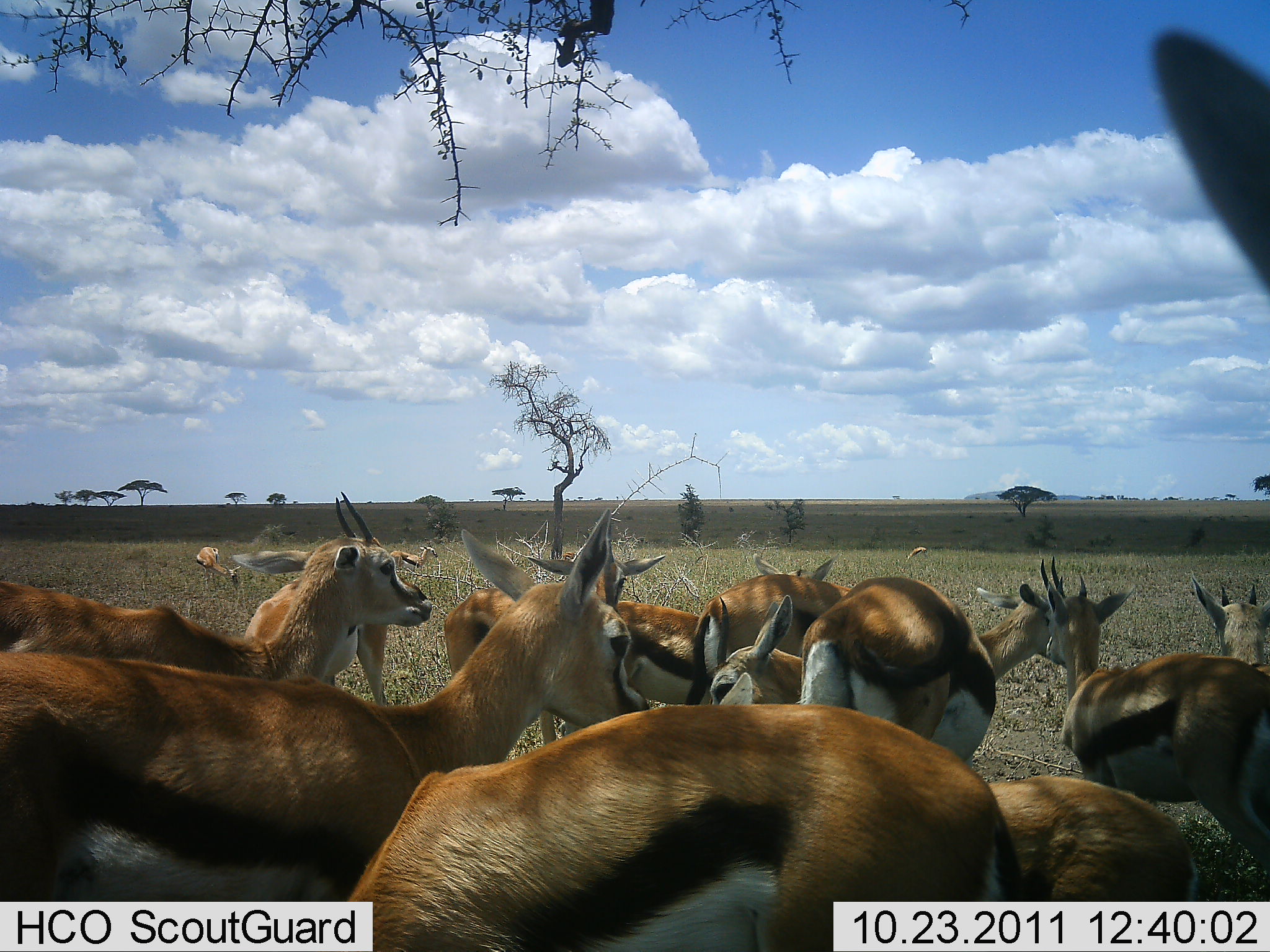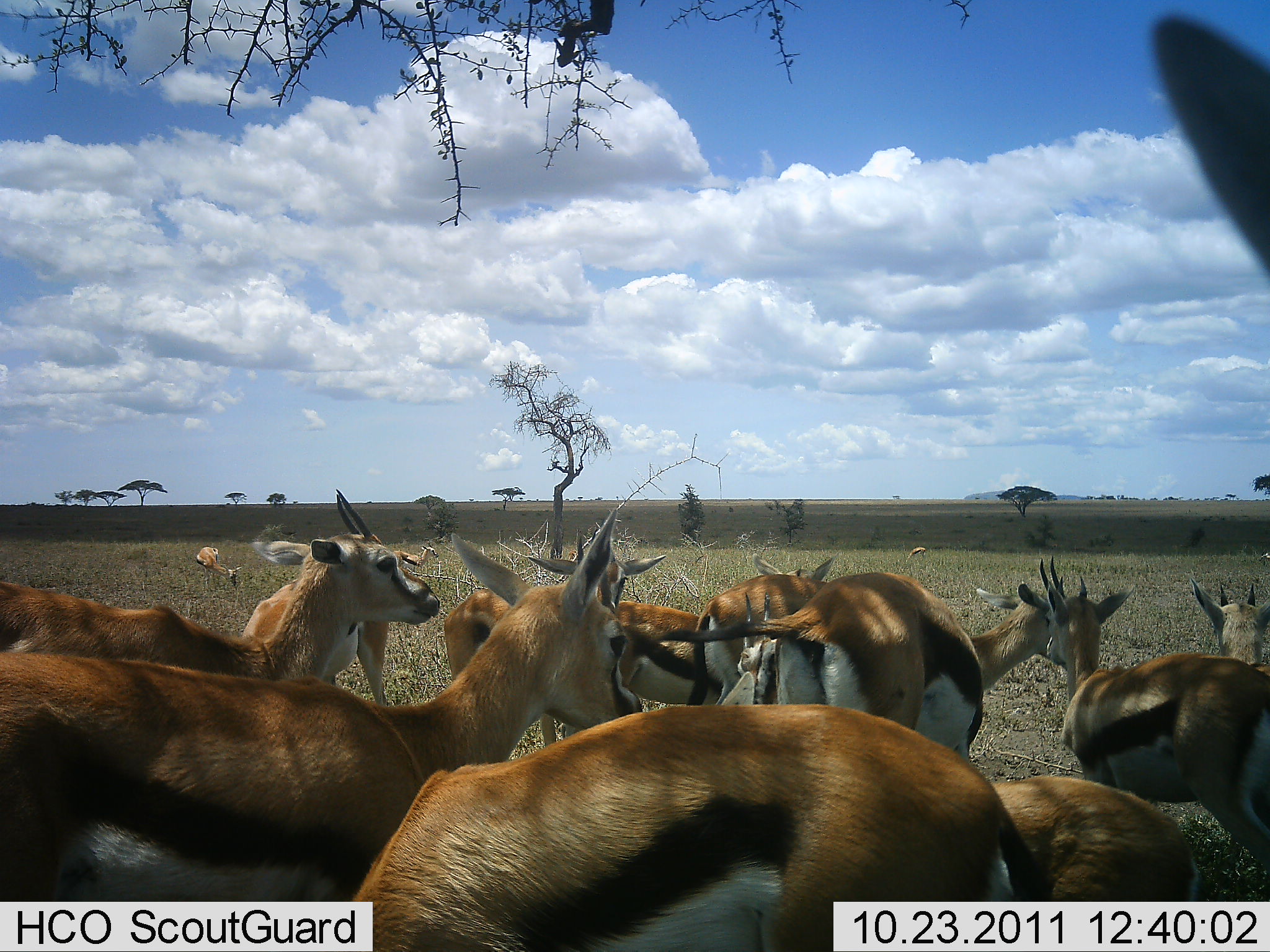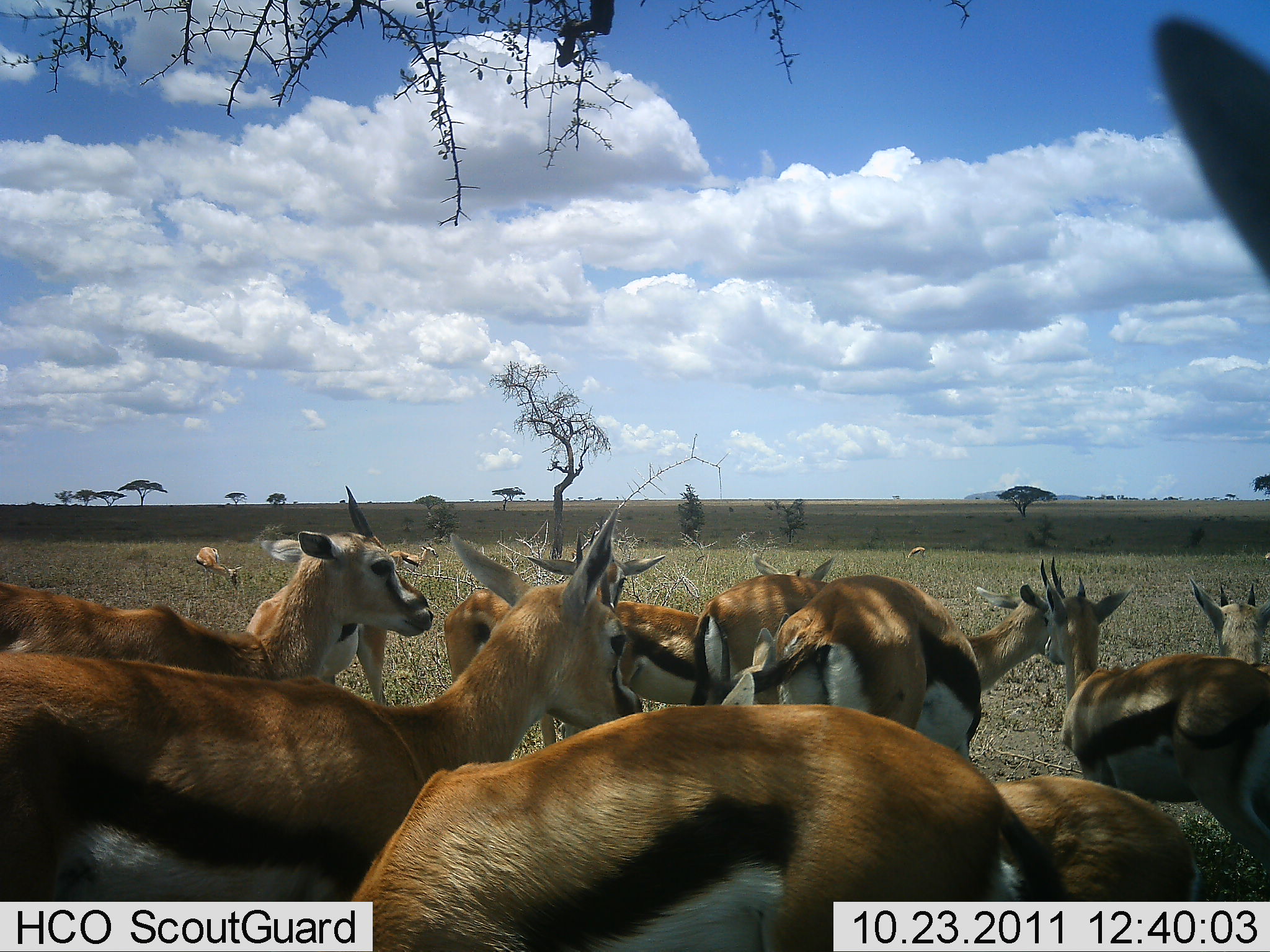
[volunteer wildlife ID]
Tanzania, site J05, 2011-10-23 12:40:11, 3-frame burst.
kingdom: Animalia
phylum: Chordata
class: Mammalia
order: Artiodactyla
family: Bovidae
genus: Eudorcas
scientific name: Eudorcas thomsonii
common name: thomson's gazelle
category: gazellethomsons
Gazellethomsons (thomson's gazelle) (Eudorcas thomsonii), count 11-50. Behavior (volunteer vote fractions): standing 90%, resting 10%, moving 10%, interacting 40%. Young present (vote fraction): 10%. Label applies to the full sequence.